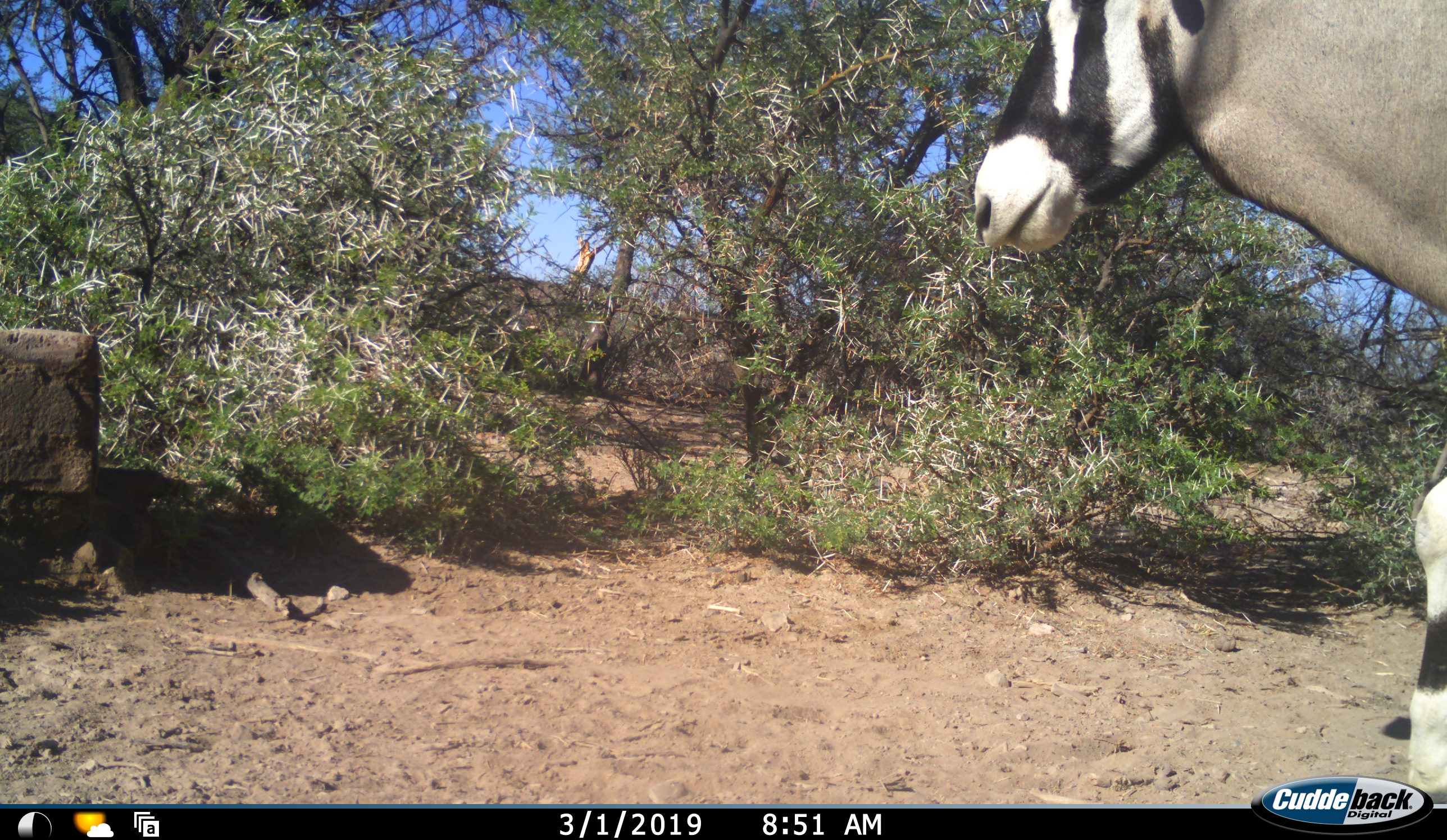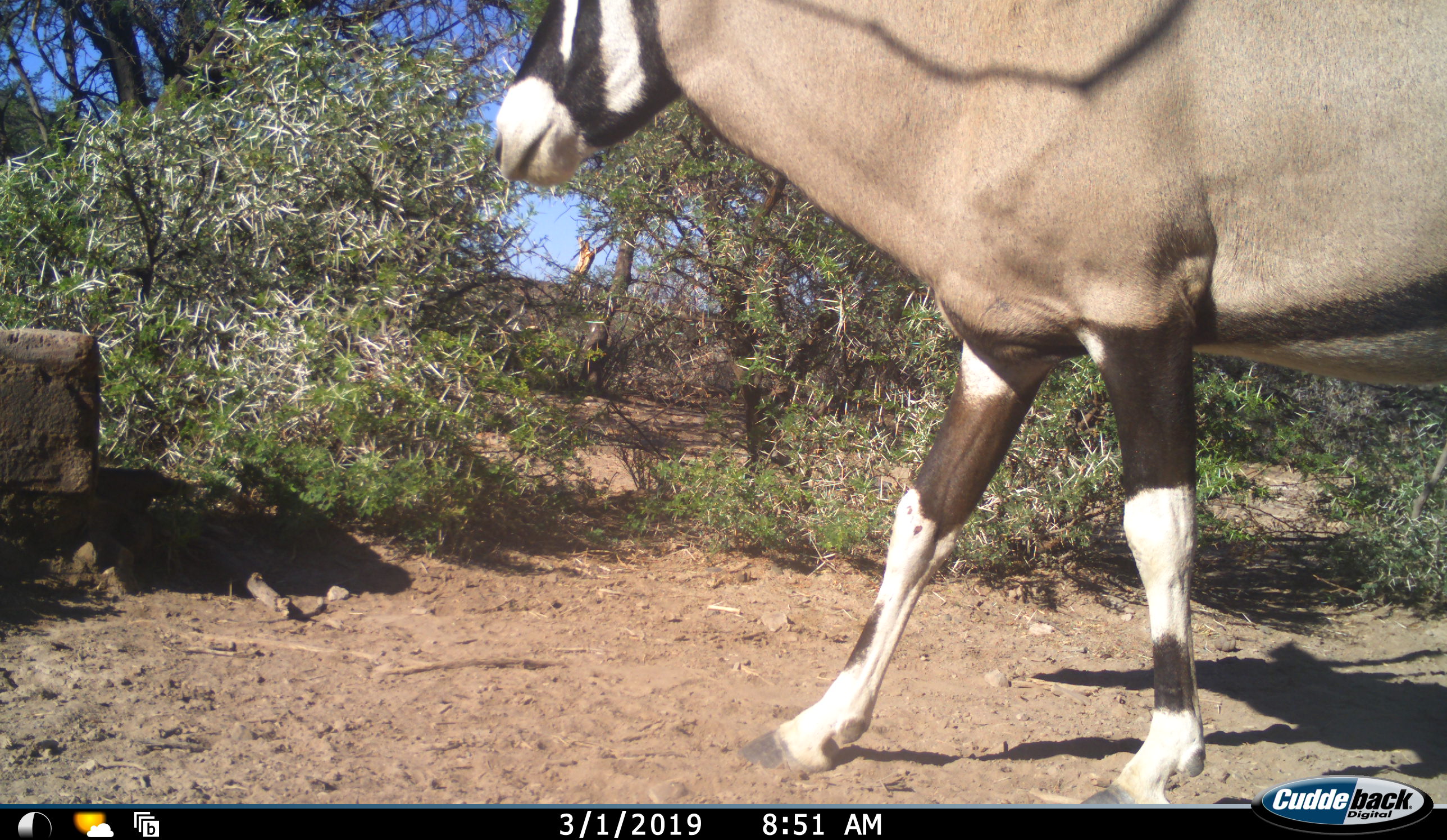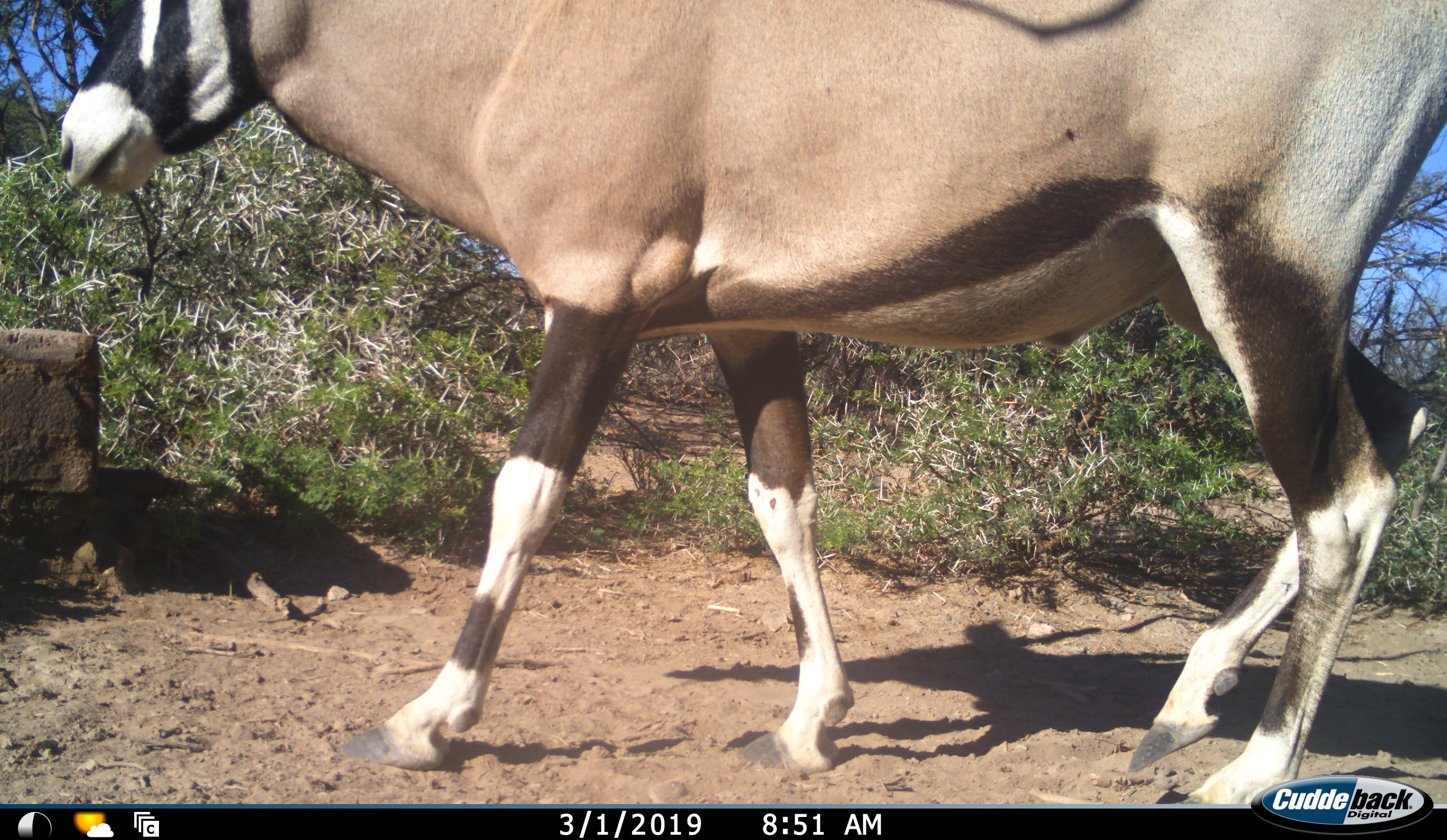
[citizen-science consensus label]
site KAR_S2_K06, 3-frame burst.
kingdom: Animalia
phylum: Chordata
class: Mammalia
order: Artiodactyla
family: Bovidae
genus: Oryx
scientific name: Oryx gazella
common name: gemsbok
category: oryx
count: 1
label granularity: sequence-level